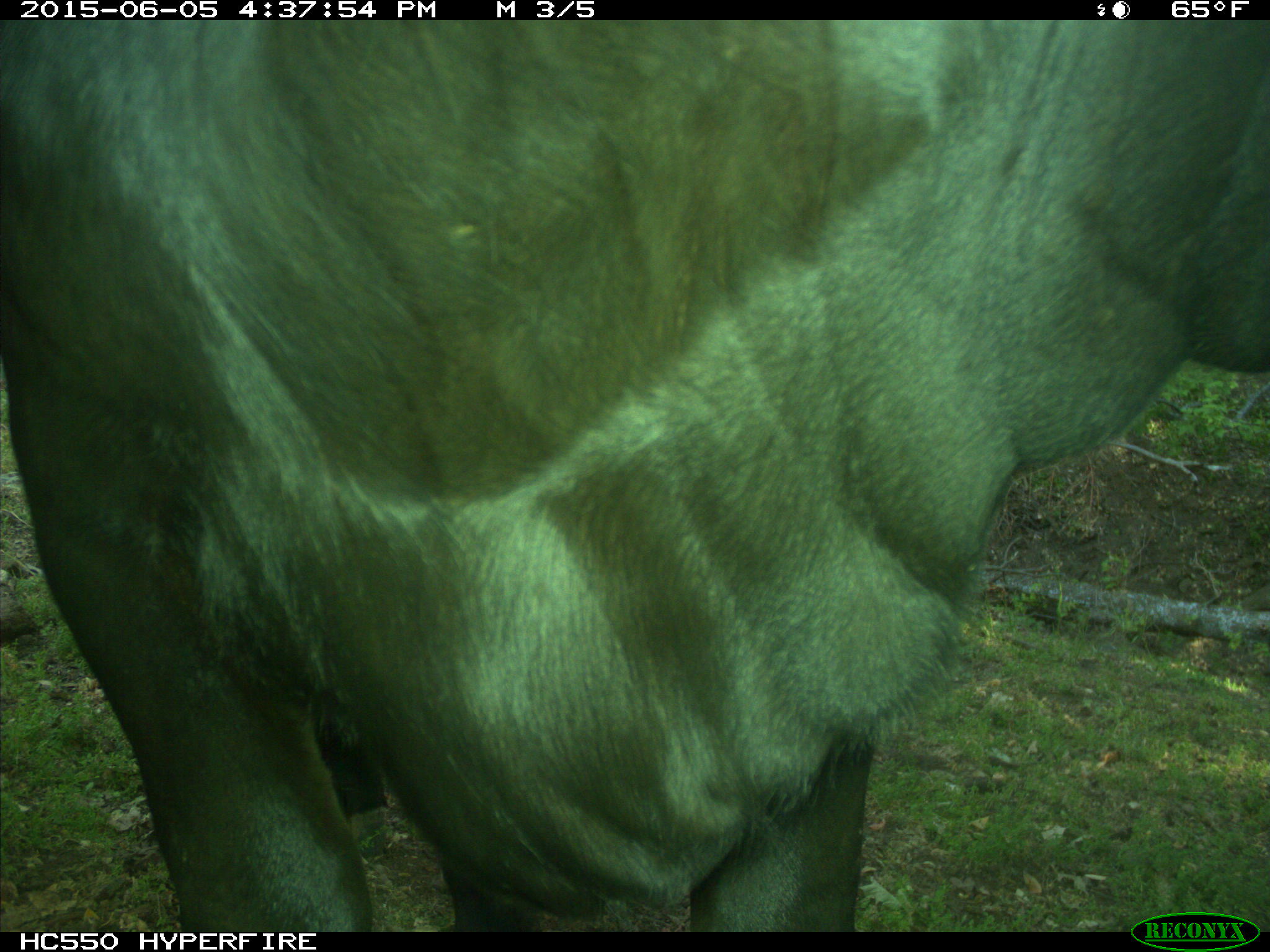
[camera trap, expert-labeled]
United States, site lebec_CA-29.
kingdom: Animalia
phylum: Chordata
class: Mammalia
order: Artiodactyla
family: Bovidae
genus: Bos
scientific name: Bos taurus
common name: domestic cow